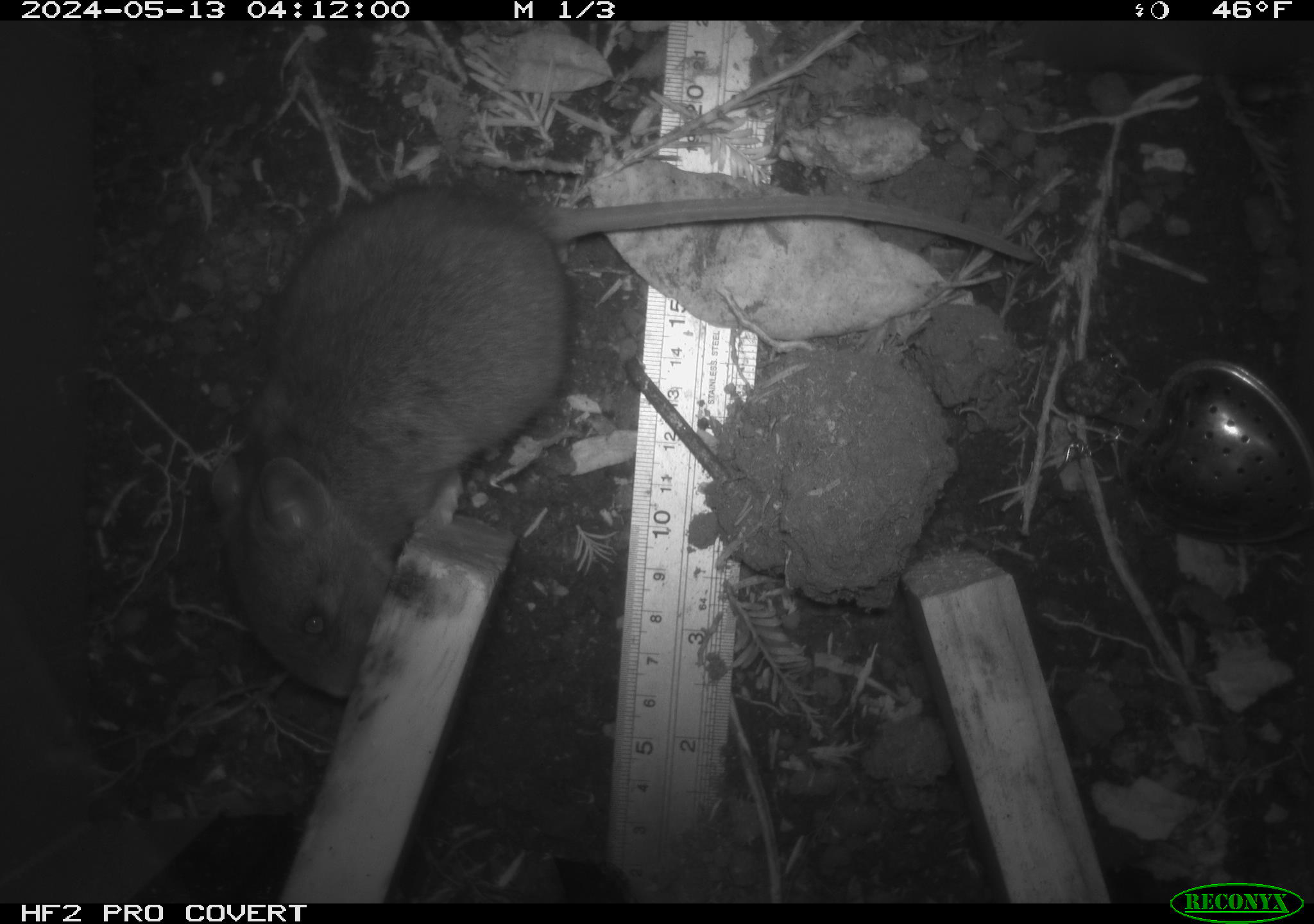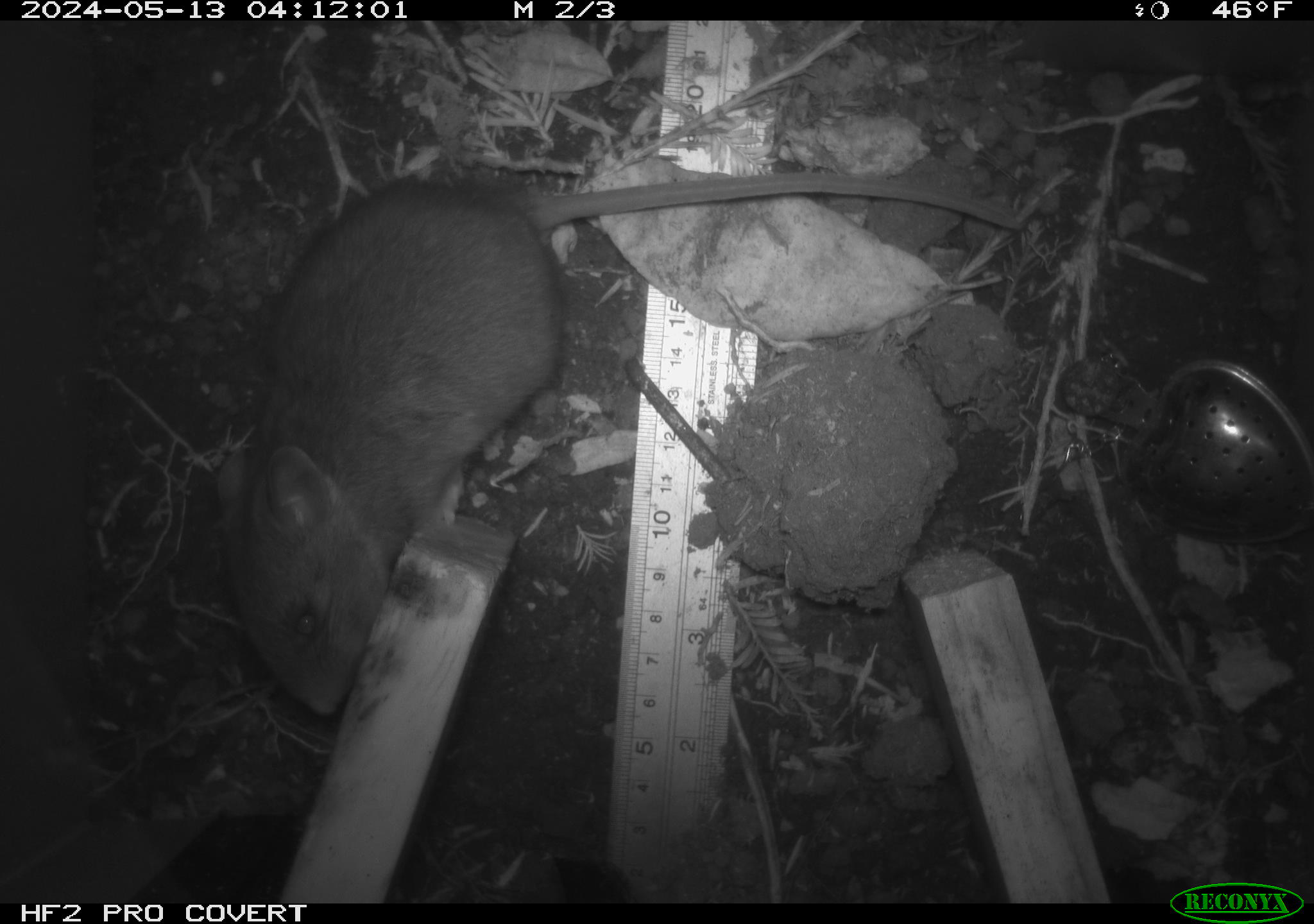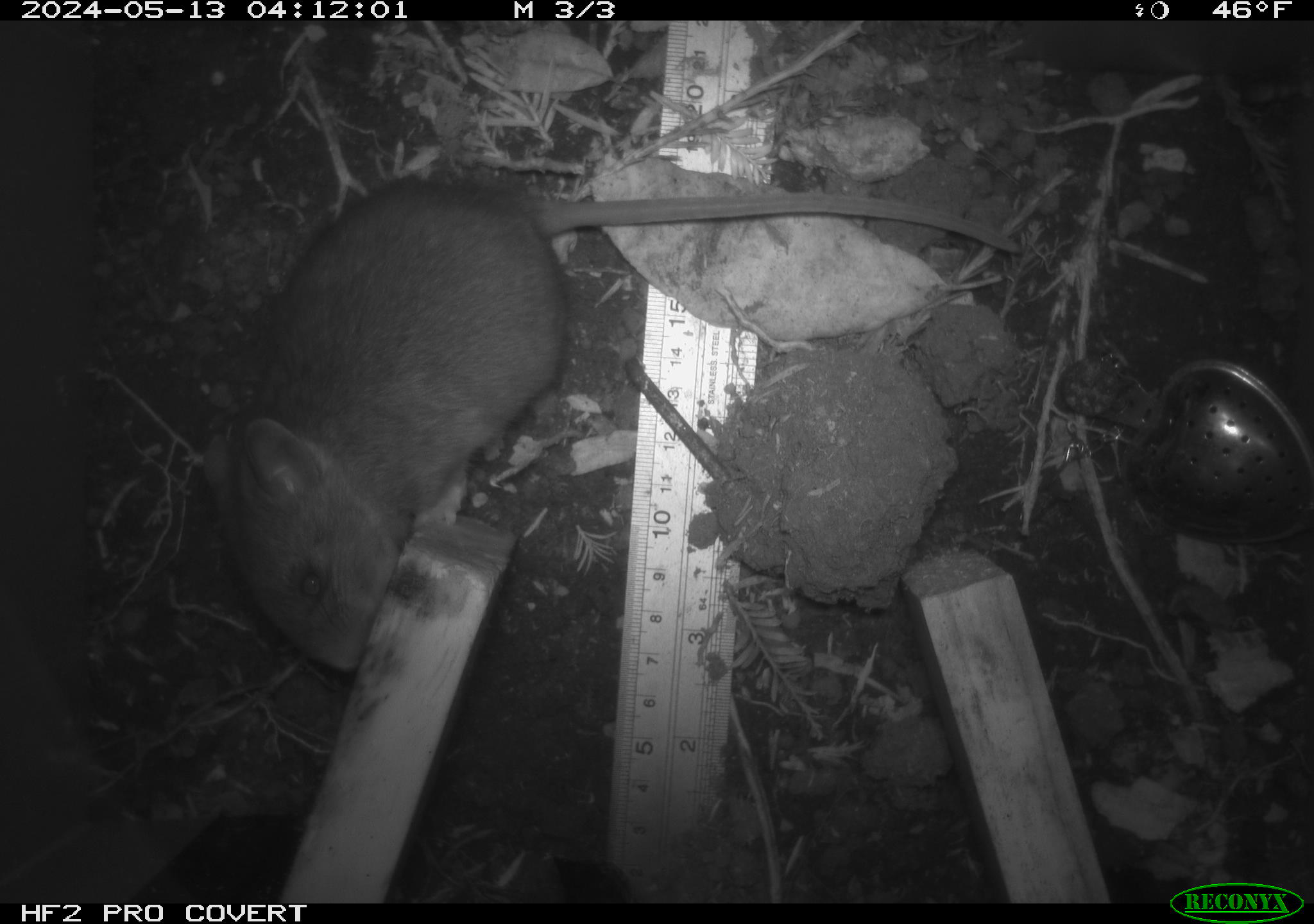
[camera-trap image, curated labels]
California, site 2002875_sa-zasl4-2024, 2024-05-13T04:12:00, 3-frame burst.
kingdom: Animalia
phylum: Chordata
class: Mammalia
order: Rodentia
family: Cricetidae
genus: Neotoma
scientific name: Neotoma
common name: pack rat or woodrat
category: neotoma species